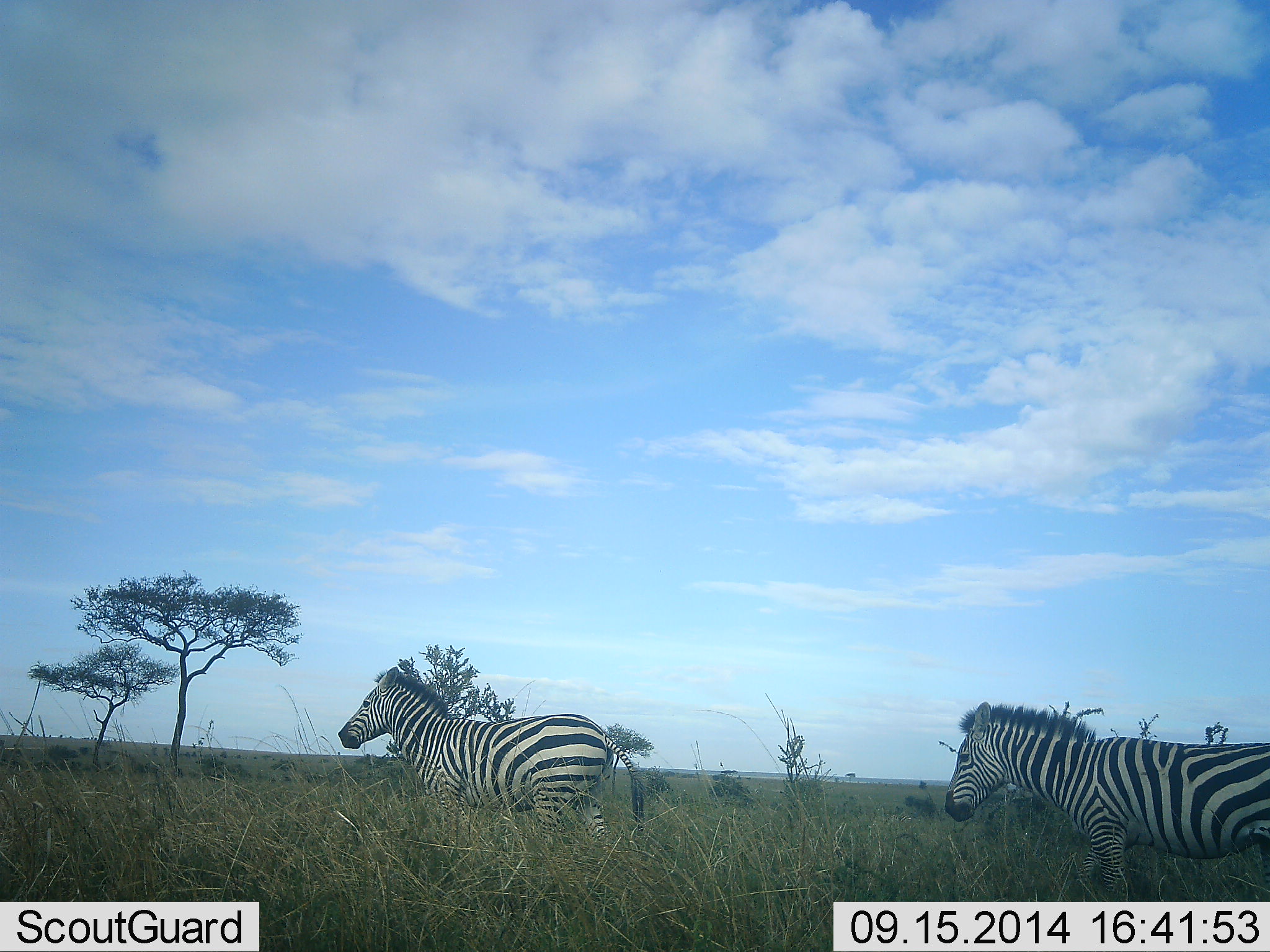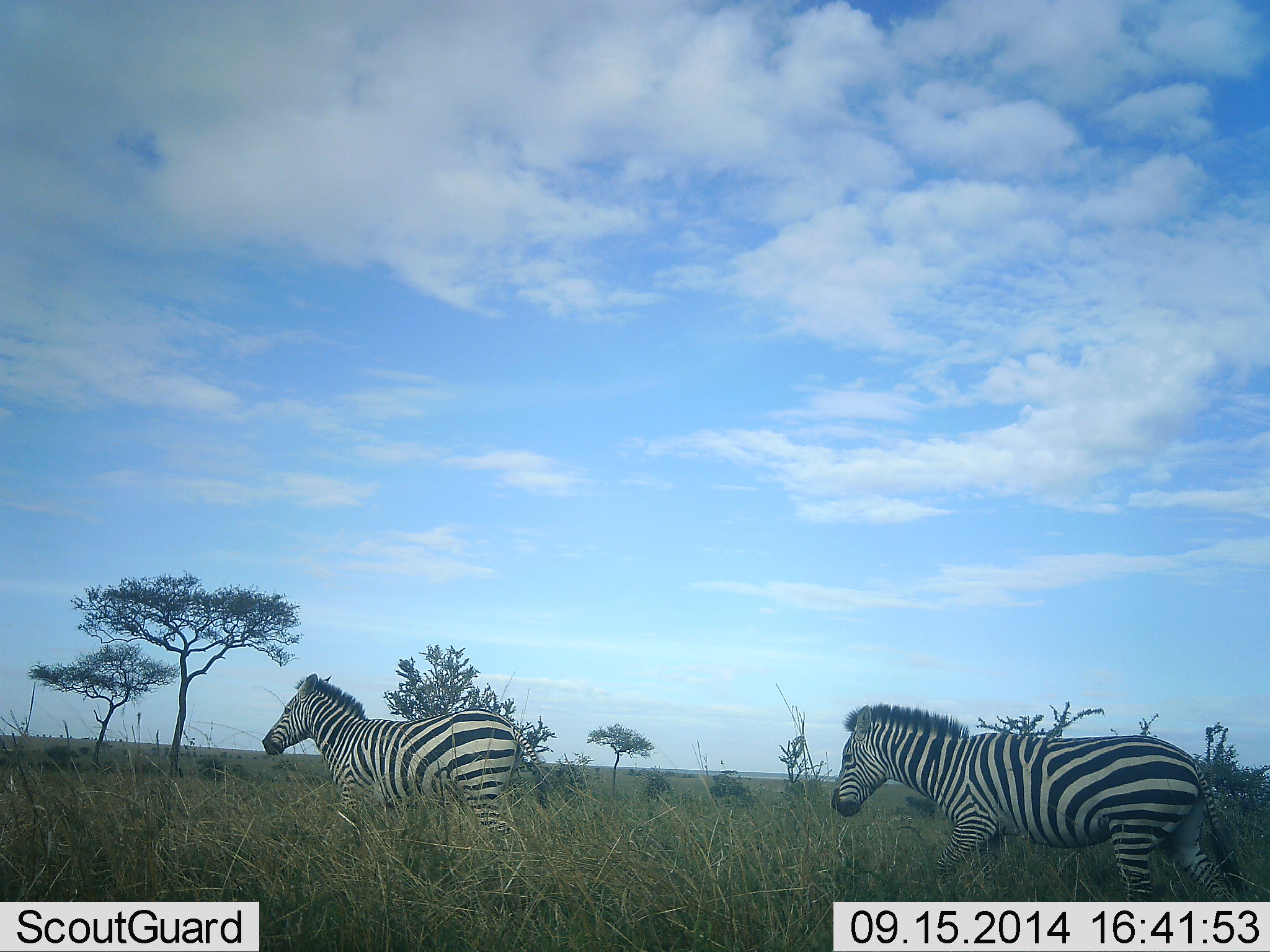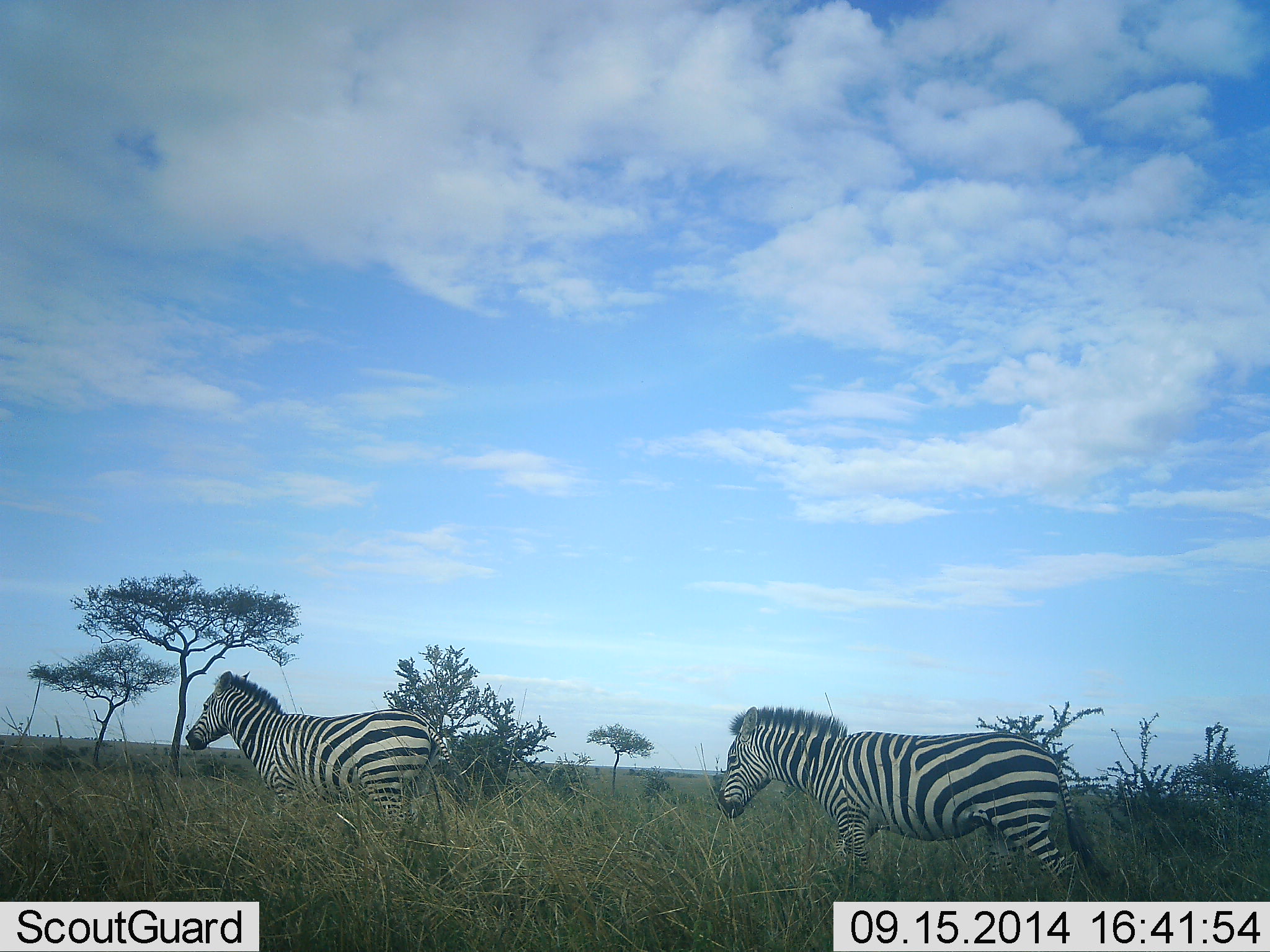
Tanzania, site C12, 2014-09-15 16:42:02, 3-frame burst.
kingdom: Animalia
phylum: Chordata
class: Mammalia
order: Perissodactyla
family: Equidae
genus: Equus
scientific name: Equus quagga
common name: plains zebra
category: zebra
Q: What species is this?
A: Zebra (plains zebra) (Equus quagga).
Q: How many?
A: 2.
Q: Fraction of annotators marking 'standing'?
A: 0%.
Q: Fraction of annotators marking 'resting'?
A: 0%.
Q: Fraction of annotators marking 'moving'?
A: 100%.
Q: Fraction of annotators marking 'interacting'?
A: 0%.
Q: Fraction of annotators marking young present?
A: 0%.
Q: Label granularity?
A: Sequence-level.